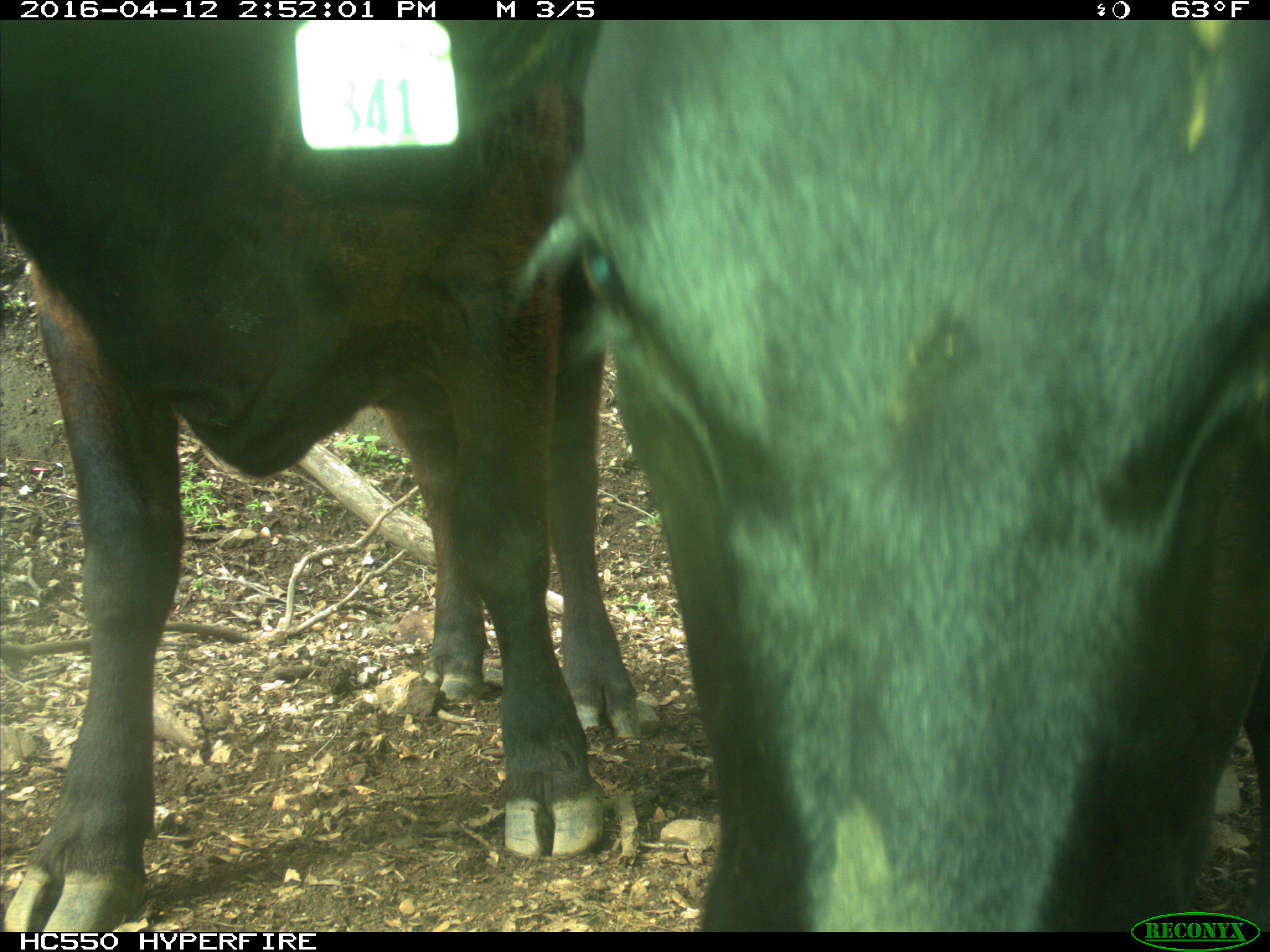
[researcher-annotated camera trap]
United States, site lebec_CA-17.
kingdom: Animalia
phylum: Chordata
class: Mammalia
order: Artiodactyla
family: Bovidae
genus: Bos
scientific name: Bos taurus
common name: domestic cow